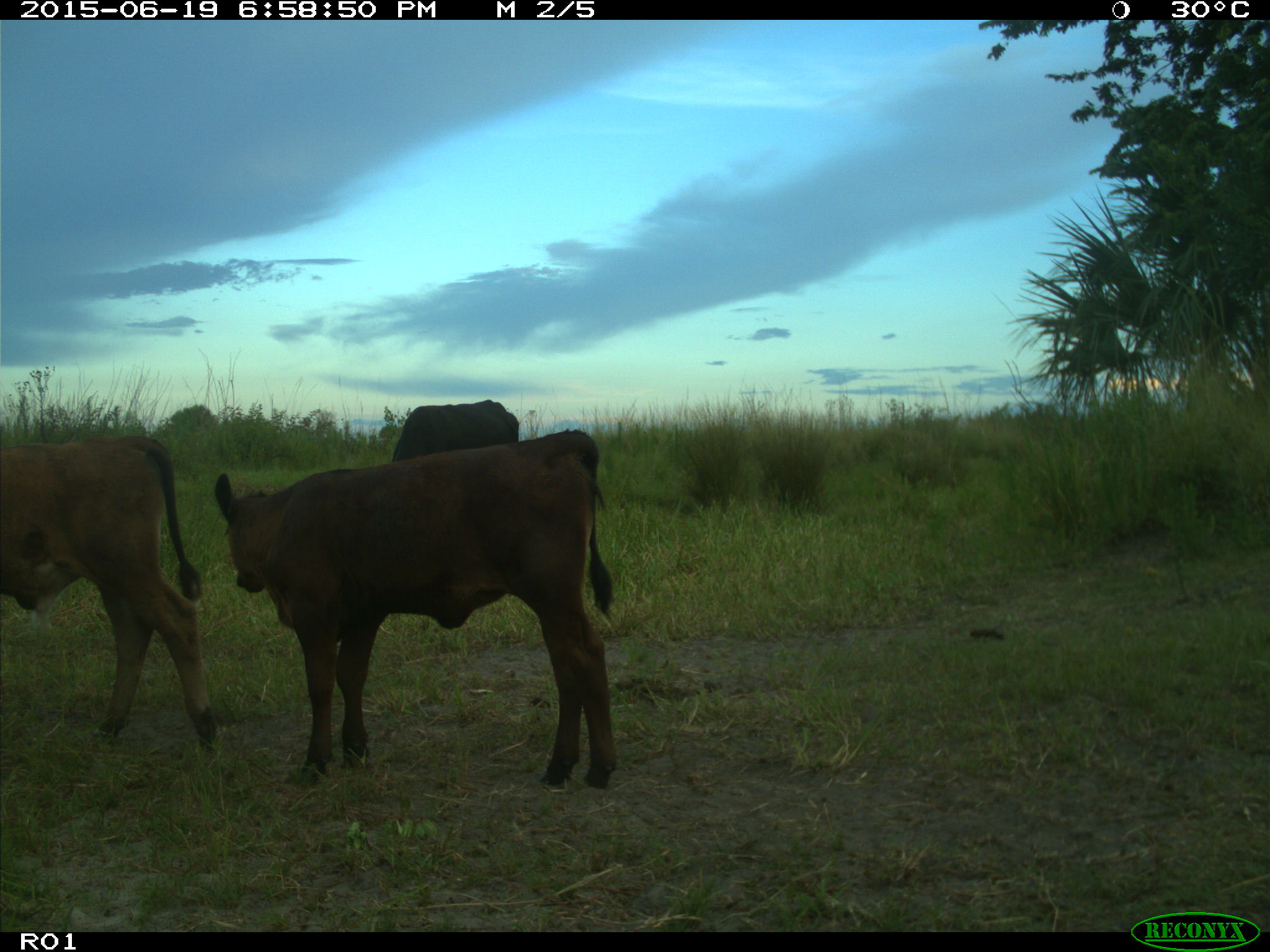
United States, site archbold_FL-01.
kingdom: Animalia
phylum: Chordata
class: Mammalia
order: Artiodactyla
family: Bovidae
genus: Bos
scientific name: Bos taurus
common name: domestic cow